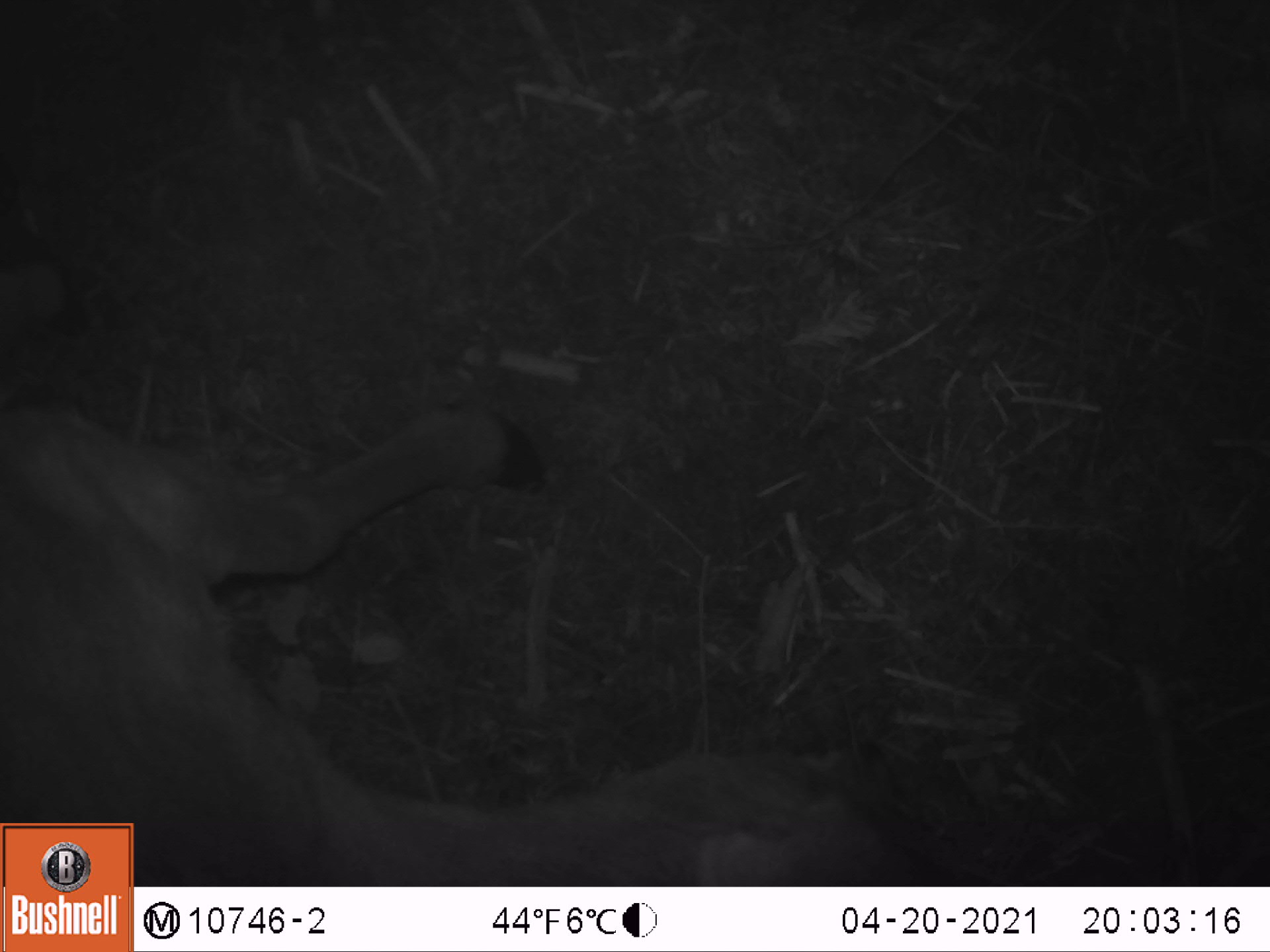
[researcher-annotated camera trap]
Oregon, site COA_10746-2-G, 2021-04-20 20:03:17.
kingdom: Animalia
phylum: Chordata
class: Mammalia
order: Artiodactyla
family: Cervidae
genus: Odocoileus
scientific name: Odocoileus hemionus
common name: black-tailed deer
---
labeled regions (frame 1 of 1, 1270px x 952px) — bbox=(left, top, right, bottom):
black-tailed deer: bbox=(3, 381, 558, 813)